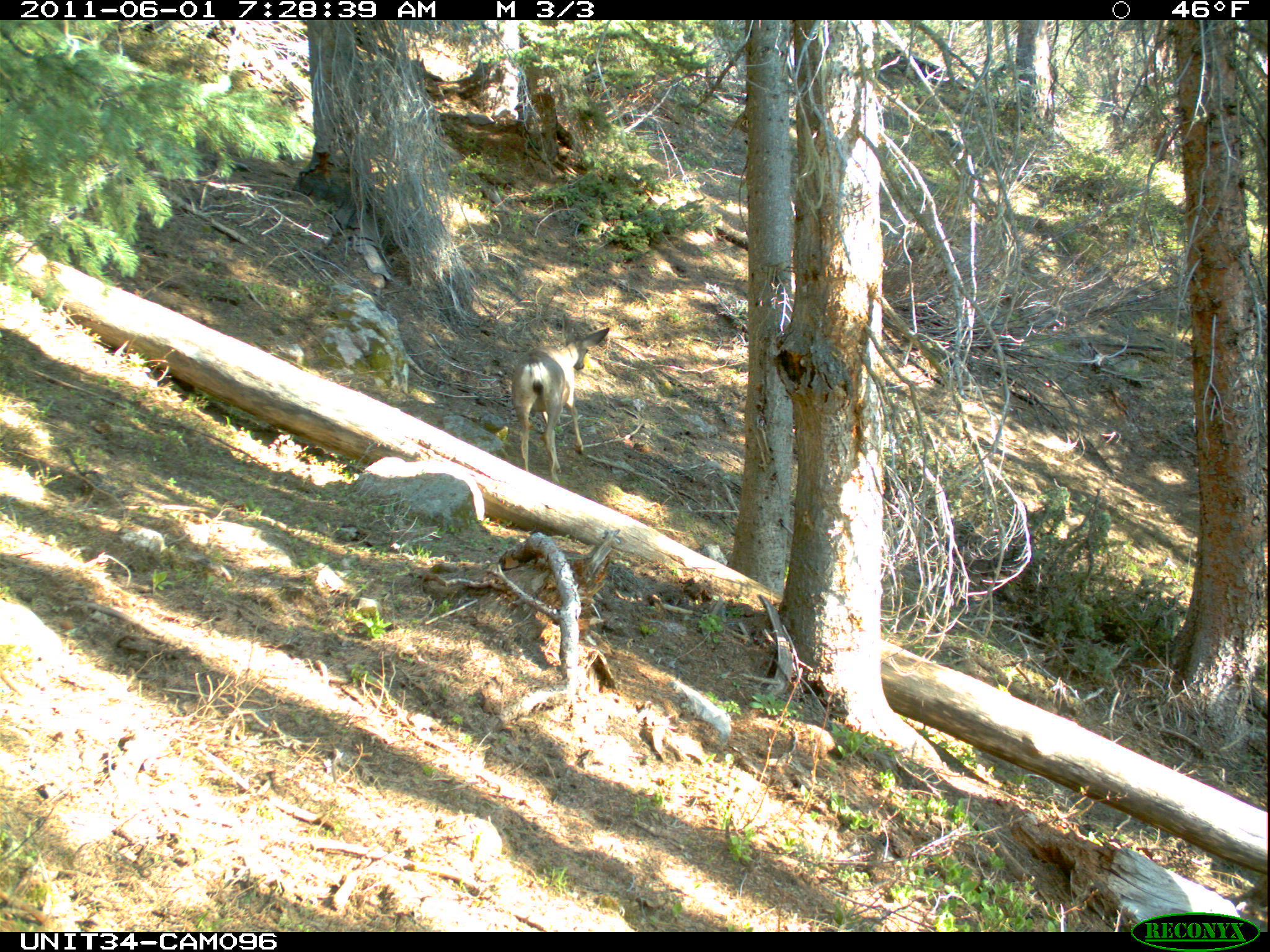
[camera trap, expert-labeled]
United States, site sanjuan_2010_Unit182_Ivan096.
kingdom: Animalia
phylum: Chordata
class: Mammalia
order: Artiodactyla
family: Cervidae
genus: Odocoileus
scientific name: Odocoileus hemionus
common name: mule deer